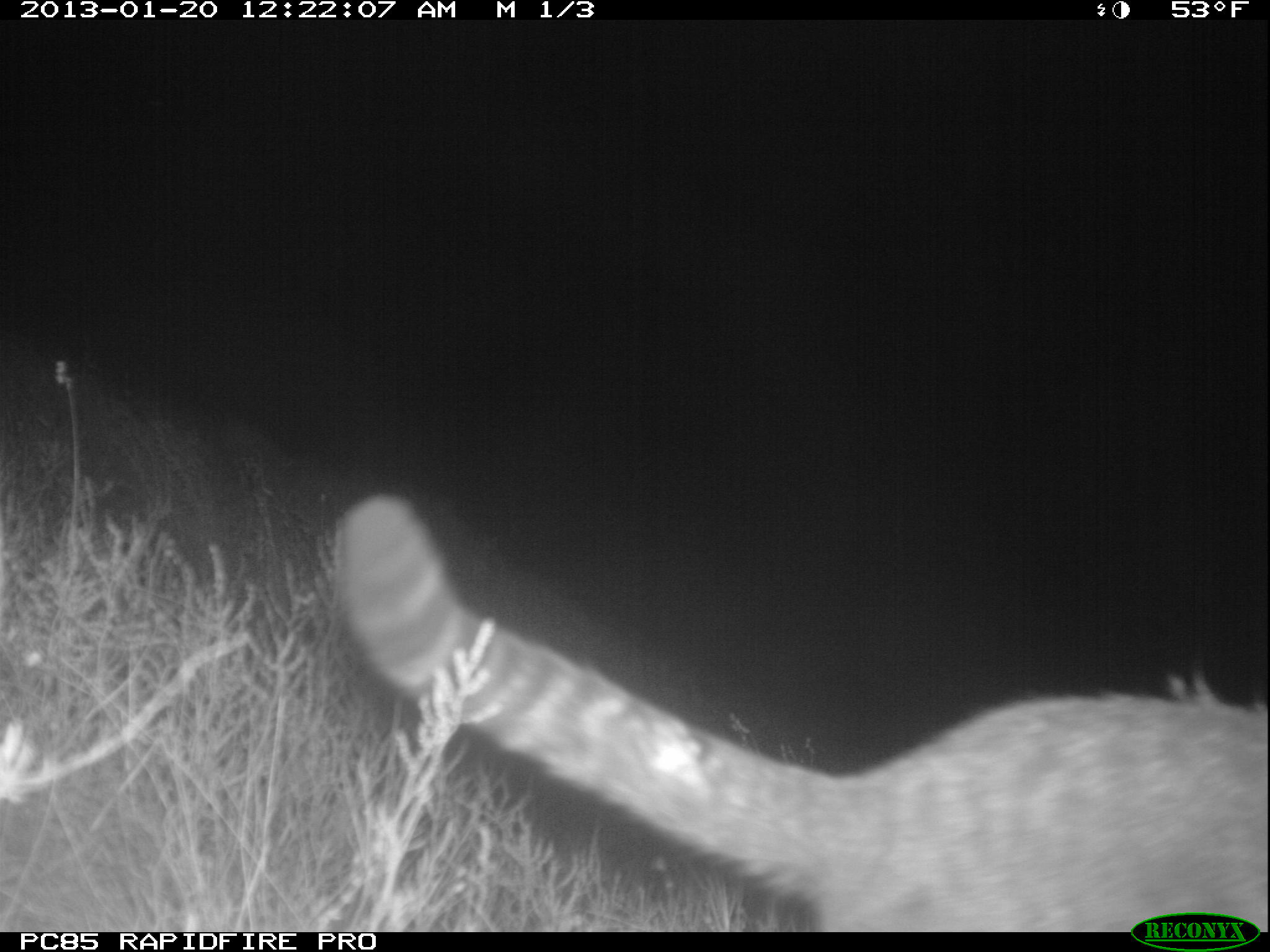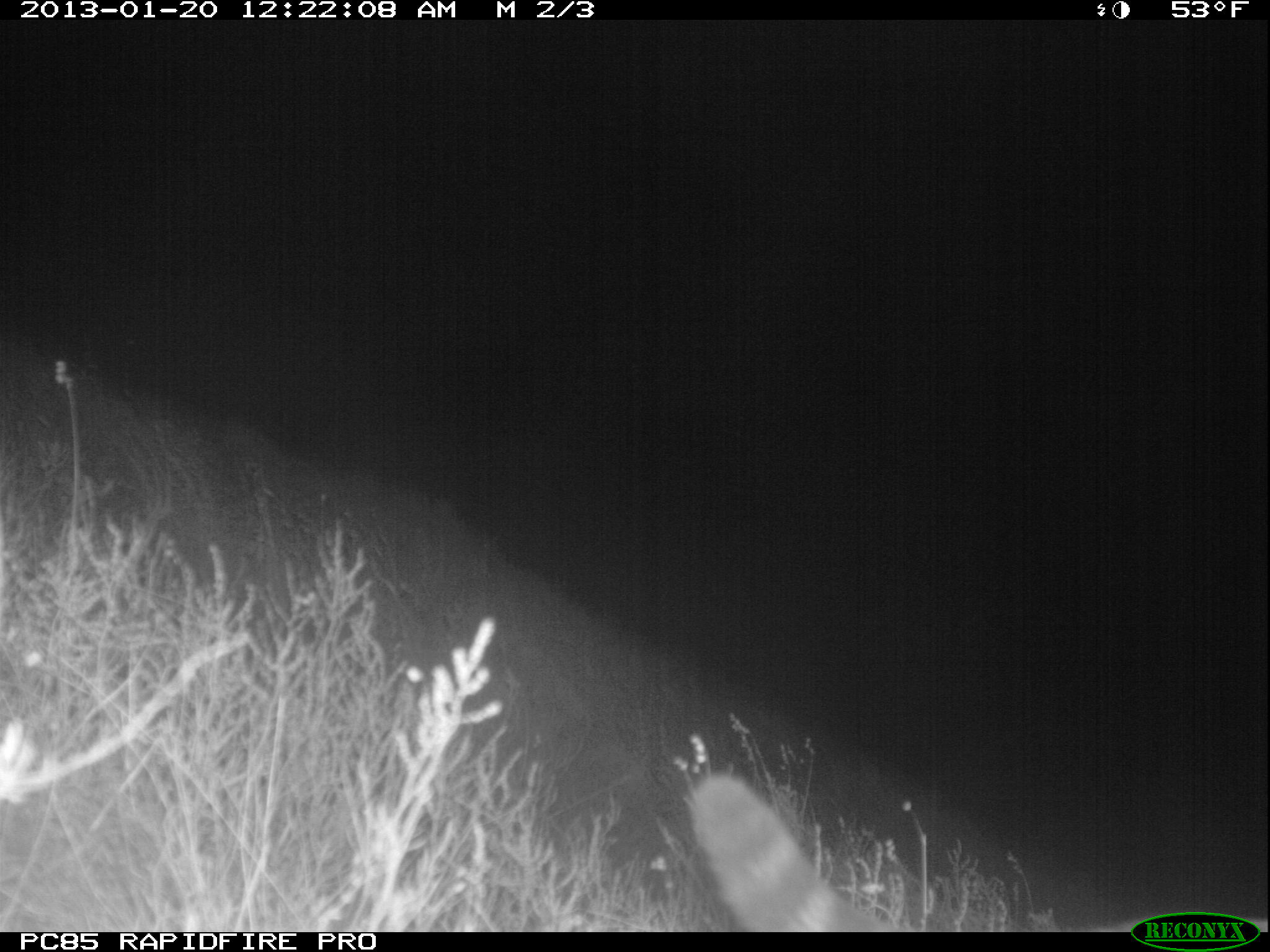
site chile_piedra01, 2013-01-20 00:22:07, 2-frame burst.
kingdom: Animalia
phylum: Chordata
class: Mammalia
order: Carnivora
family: Felidae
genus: Felis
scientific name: Felis catus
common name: cat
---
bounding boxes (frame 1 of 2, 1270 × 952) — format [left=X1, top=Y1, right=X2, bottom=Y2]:
cat: [left=333, top=493, right=1270, bottom=934]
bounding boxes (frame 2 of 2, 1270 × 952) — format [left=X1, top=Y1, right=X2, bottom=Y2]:
cat: [left=671, top=766, right=926, bottom=934]